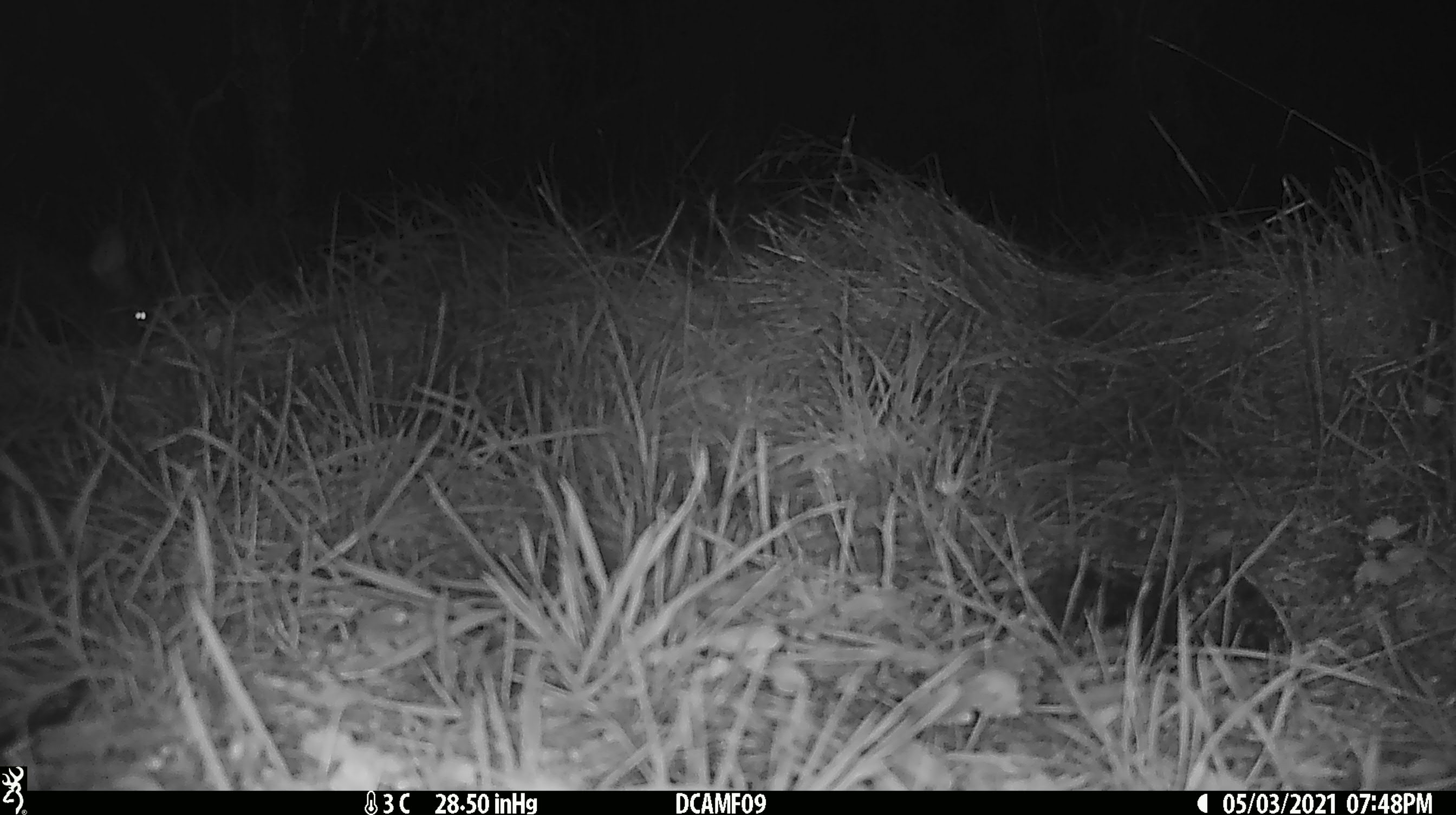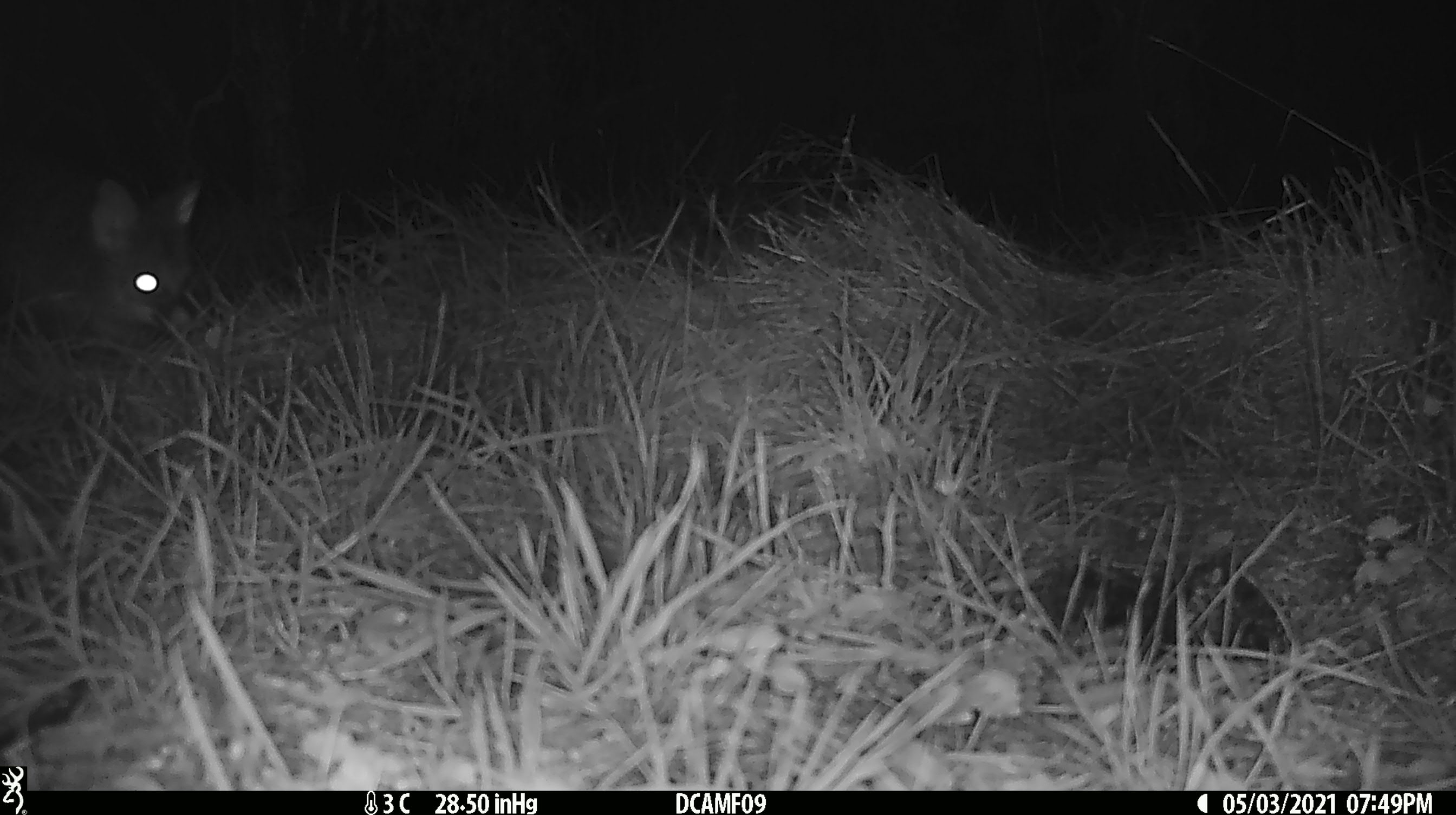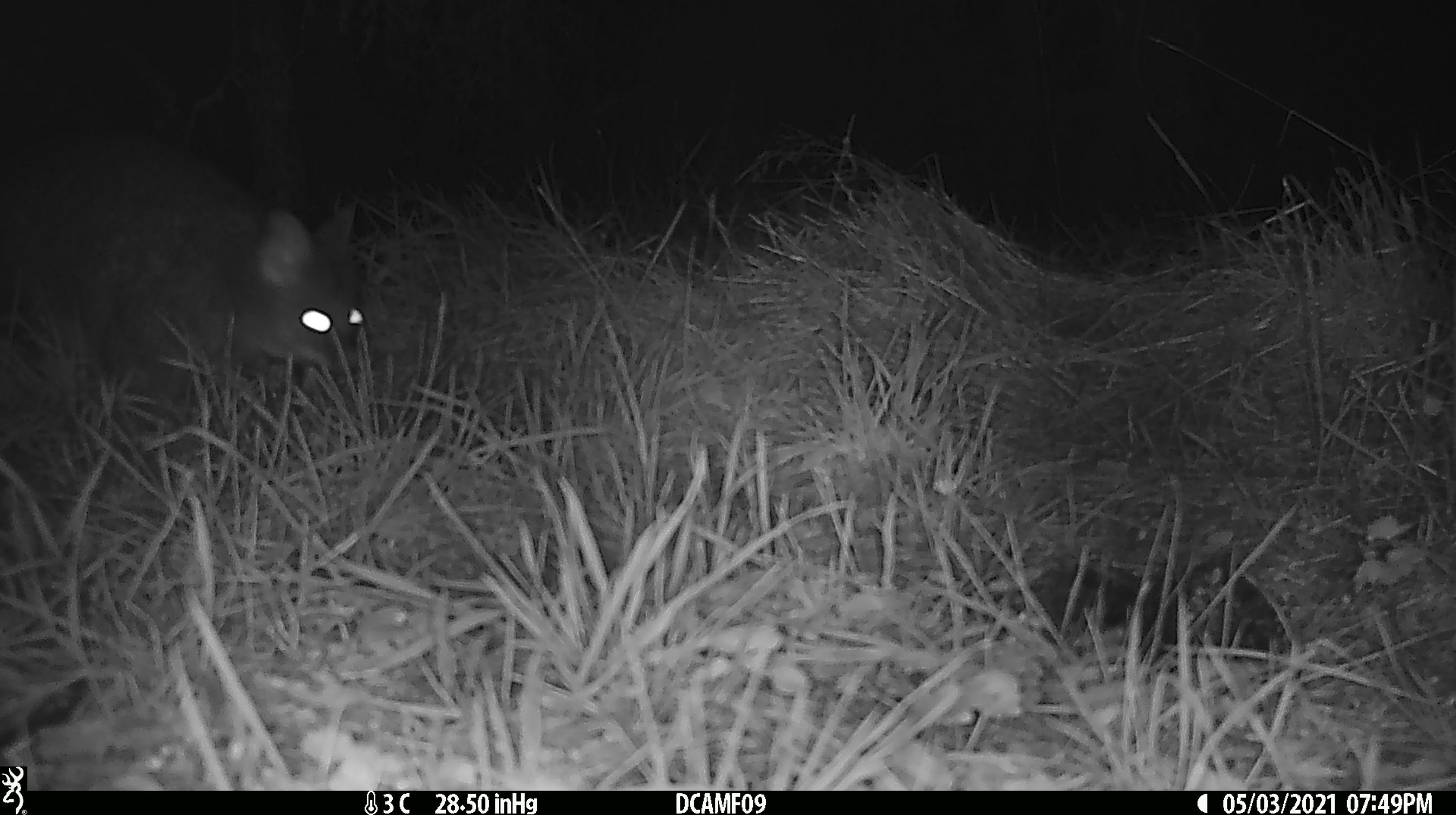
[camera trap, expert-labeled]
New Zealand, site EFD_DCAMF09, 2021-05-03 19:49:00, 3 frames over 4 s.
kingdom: Animalia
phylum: Chordata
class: Mammalia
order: Diprotodontia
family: Phalangeridae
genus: Trichosurus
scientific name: Trichosurus vulpecula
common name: common brushtail possum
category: possum